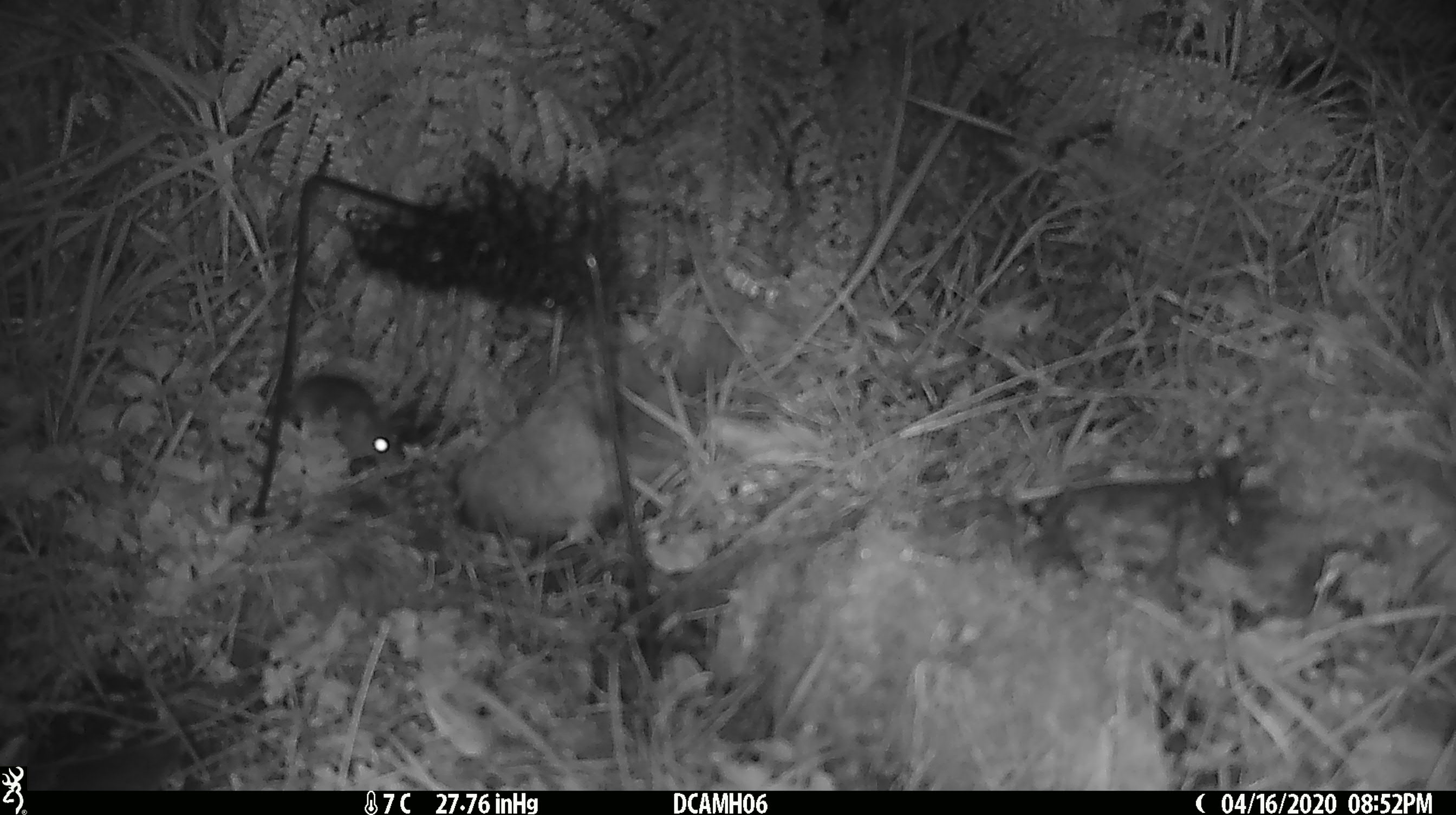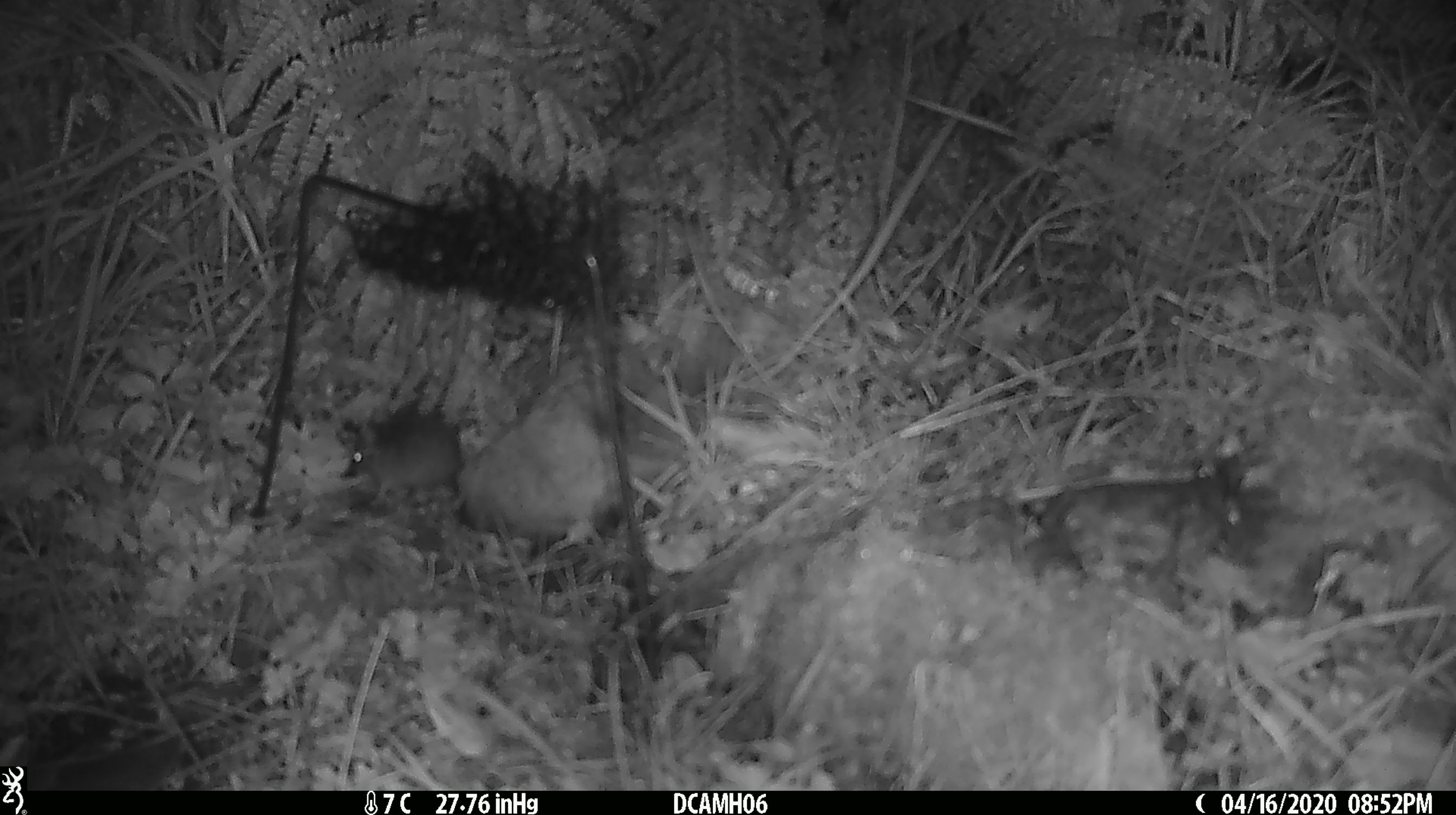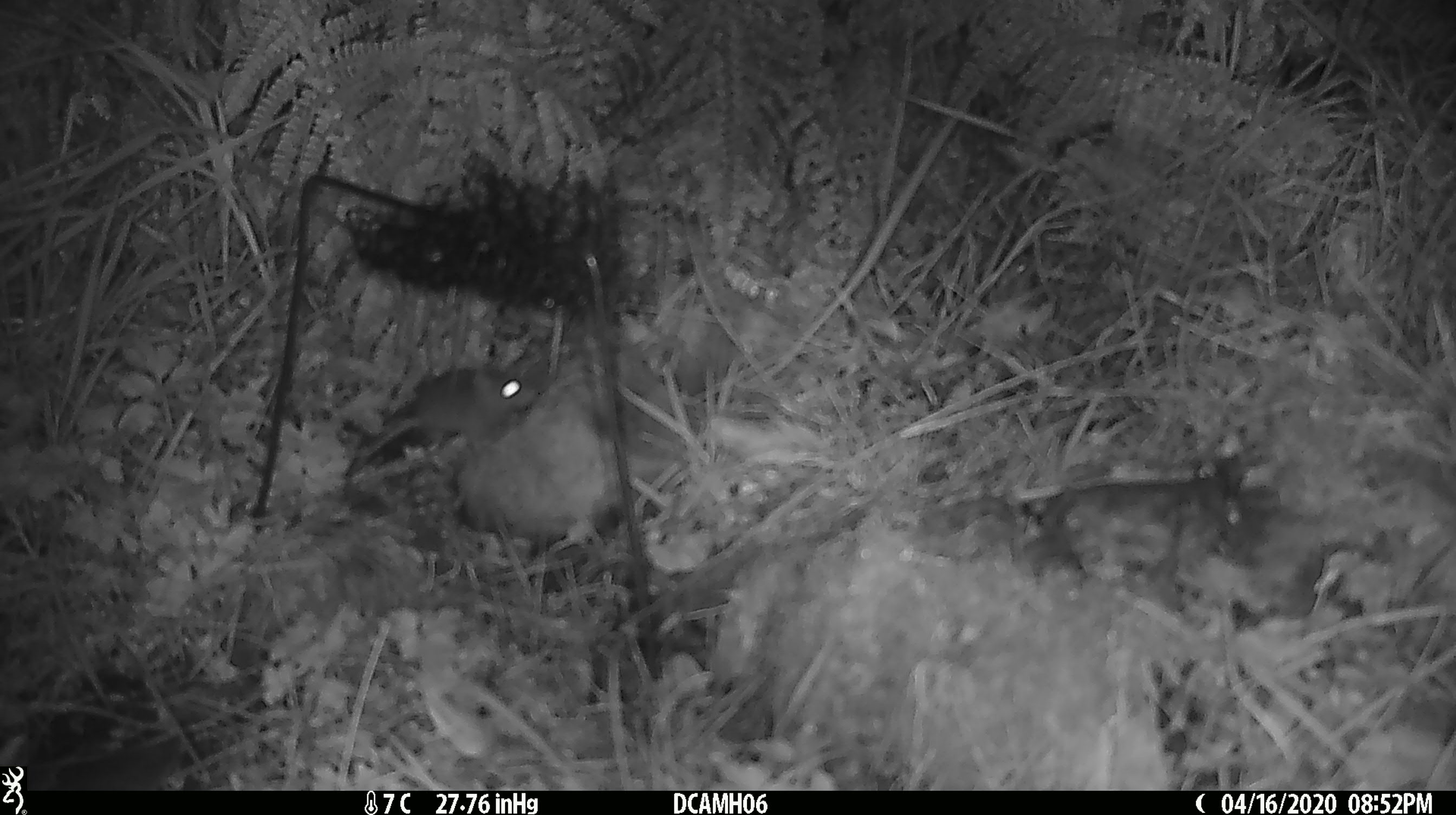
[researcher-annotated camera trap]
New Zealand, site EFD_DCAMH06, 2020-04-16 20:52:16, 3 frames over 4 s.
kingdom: Animalia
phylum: Chordata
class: Mammalia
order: Rodentia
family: Muridae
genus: Mus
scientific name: Mus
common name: mouse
Mouse (Mus).